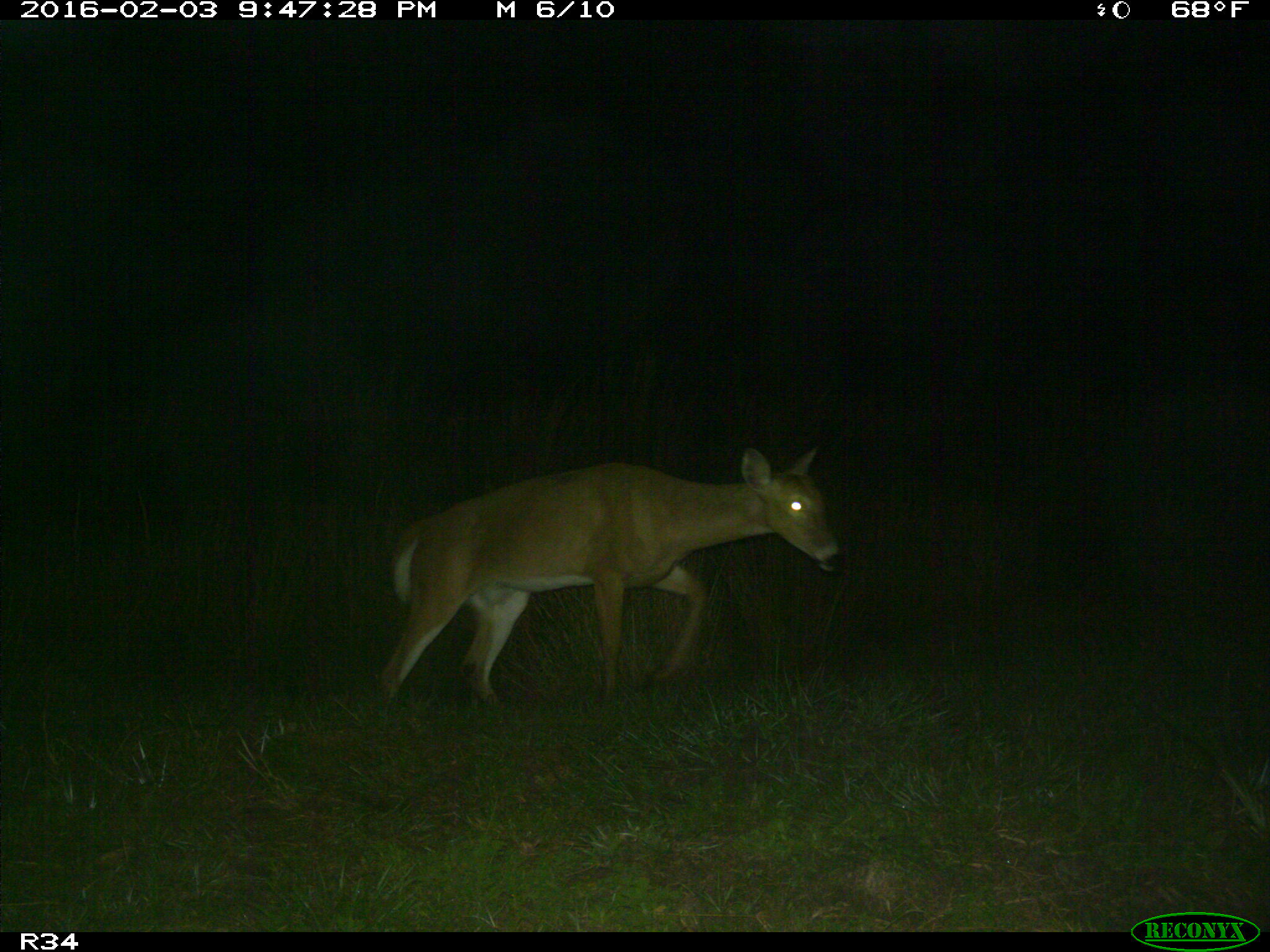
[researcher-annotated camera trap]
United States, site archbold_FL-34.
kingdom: Animalia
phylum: Chordata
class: Mammalia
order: Artiodactyla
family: Cervidae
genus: Odocoileus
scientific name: Odocoileus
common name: deer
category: unidentified deer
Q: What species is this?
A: Unidentified deer (deer) (Odocoileus).